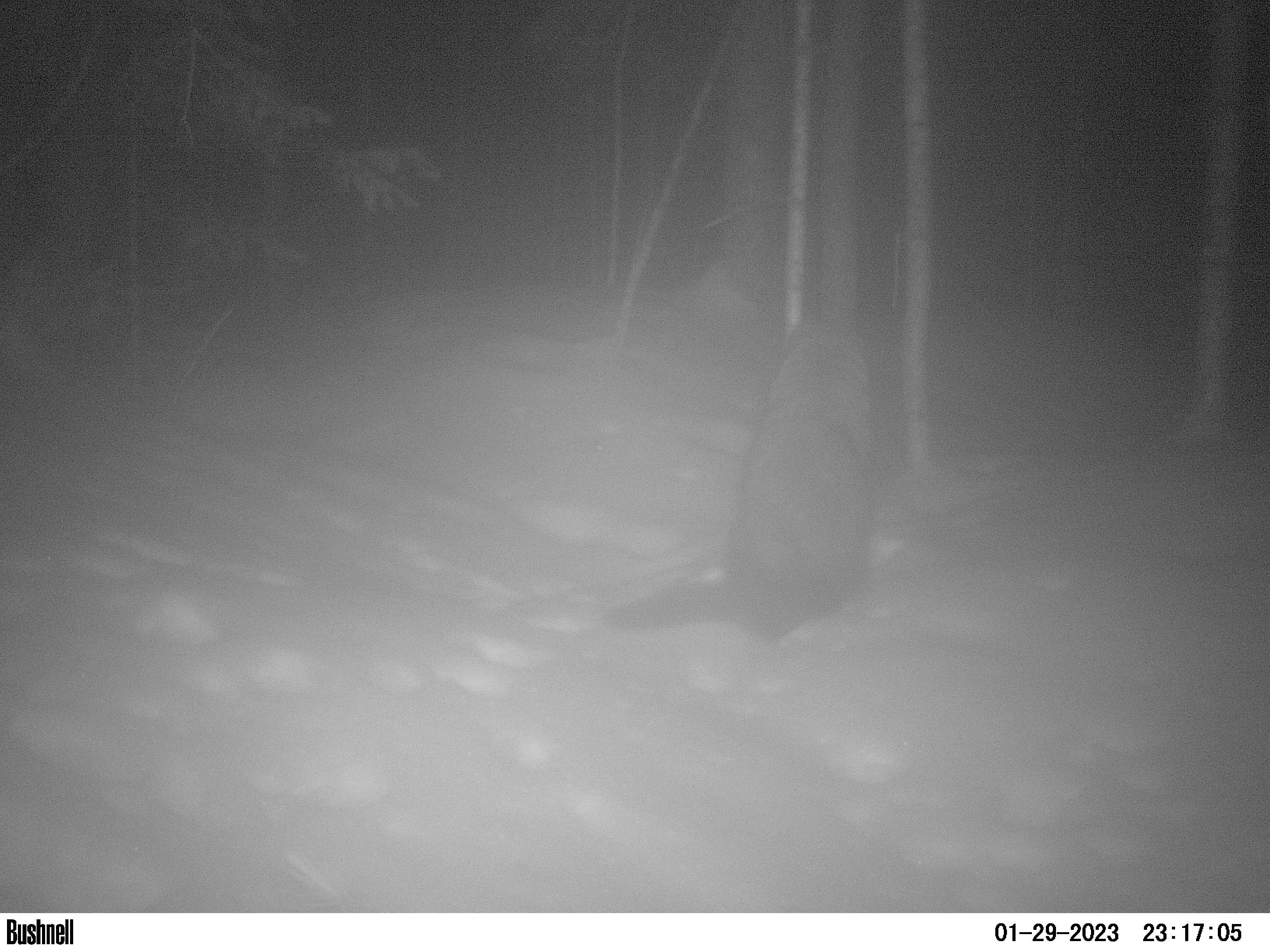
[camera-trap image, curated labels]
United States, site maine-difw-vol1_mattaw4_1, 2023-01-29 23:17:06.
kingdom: Animalia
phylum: Chordata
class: Mammalia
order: Carnivora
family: Mustelidae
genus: Pekania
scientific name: Pekania pennanti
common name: fisher